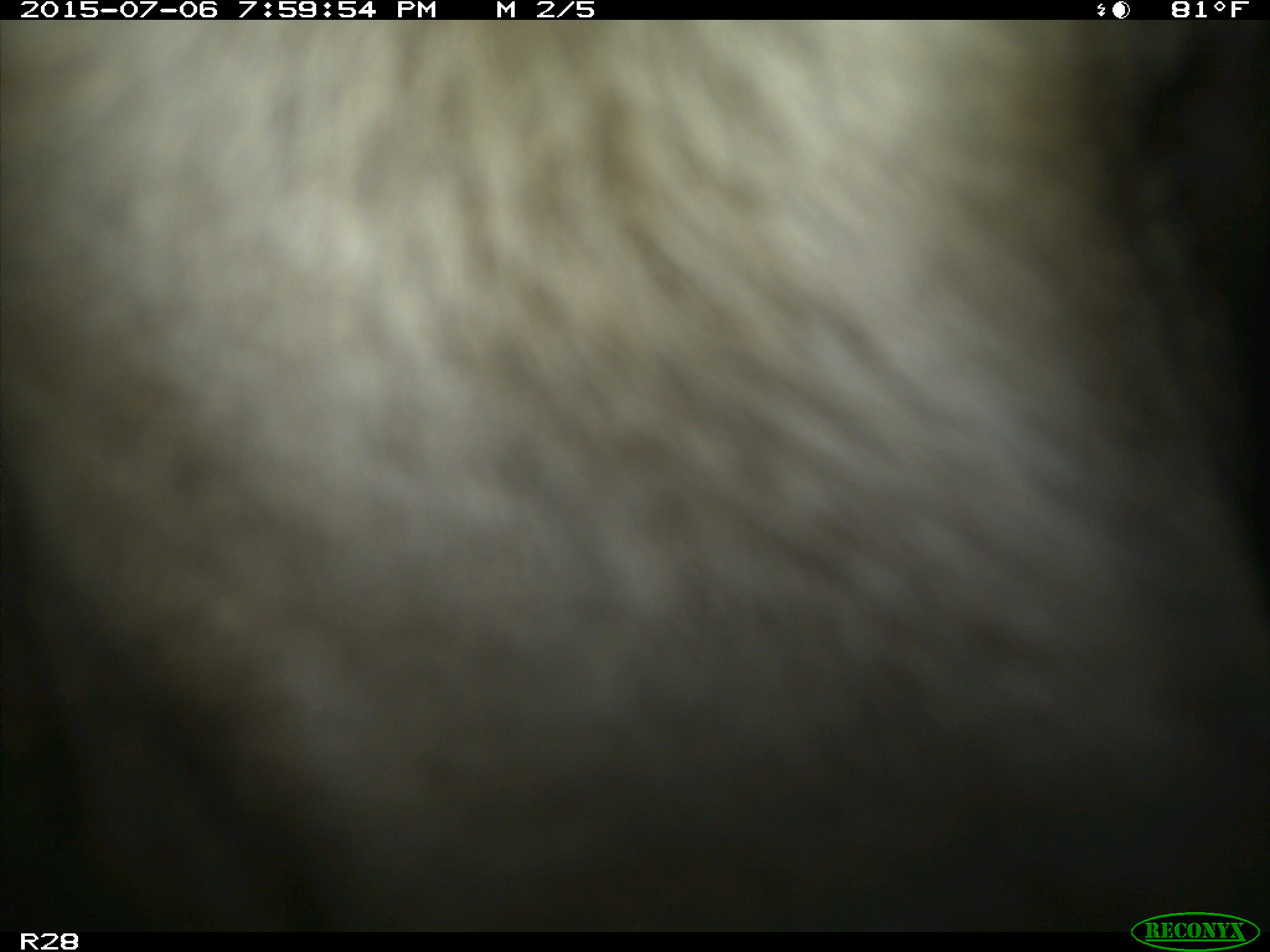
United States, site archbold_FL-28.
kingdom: Animalia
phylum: Chordata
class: Mammalia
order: Artiodactyla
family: Bovidae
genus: Bos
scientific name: Bos taurus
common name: domestic cow